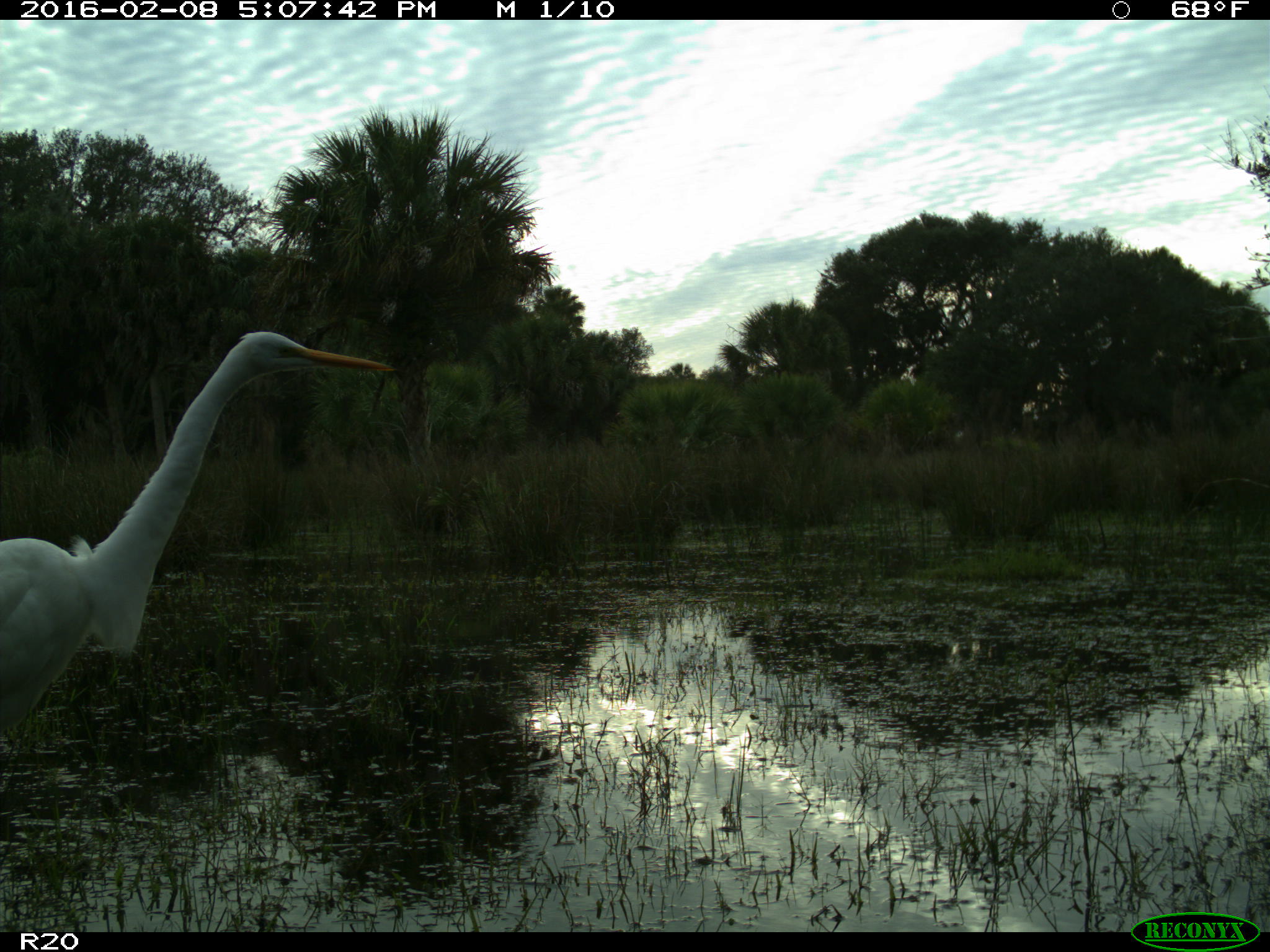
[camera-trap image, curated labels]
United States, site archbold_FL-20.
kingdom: Animalia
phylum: Chordata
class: Aves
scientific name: Aves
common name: birds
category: unidentified bird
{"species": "unidentified bird (birds) (Aves)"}